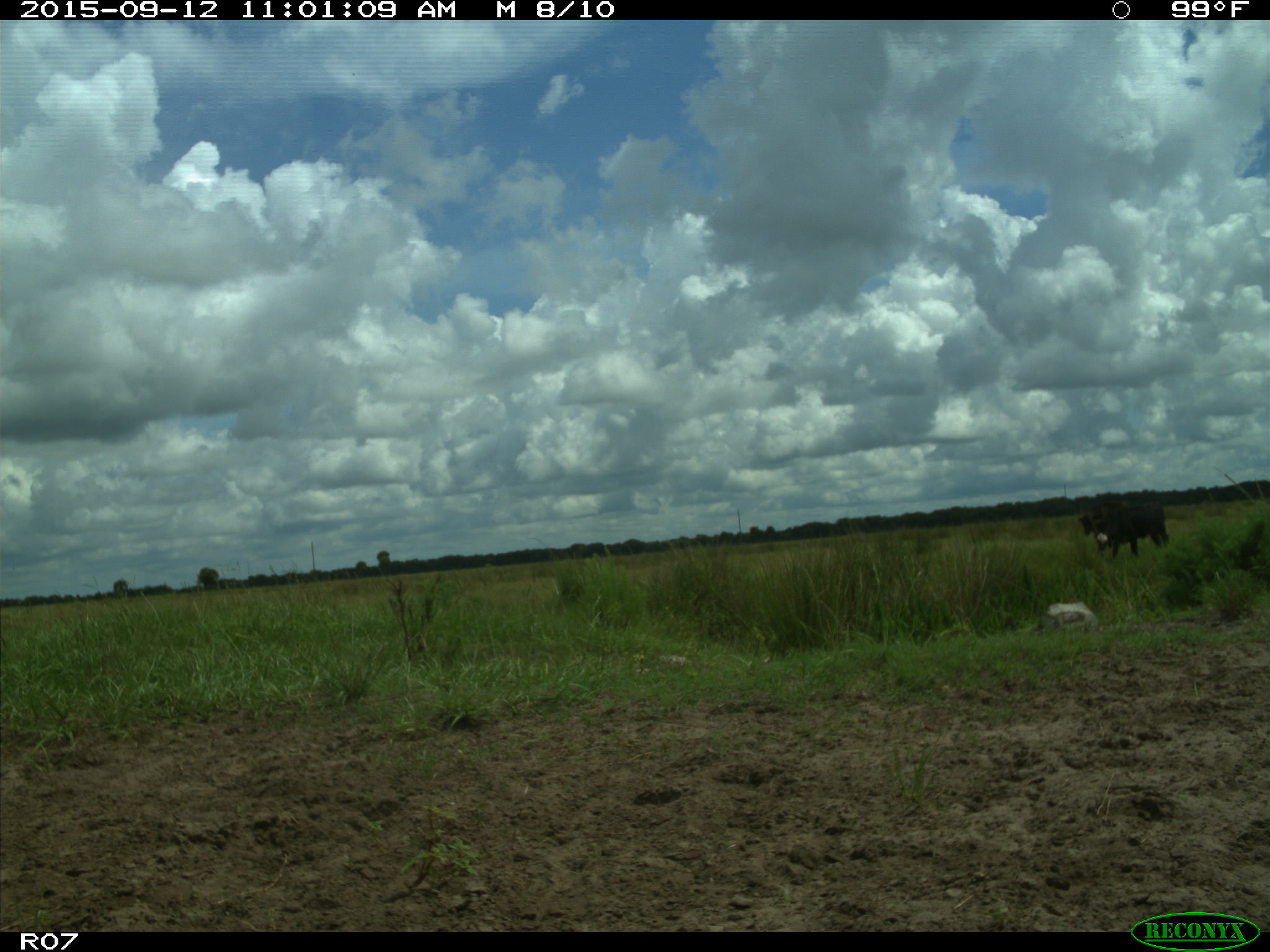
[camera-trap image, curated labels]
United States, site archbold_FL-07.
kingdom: Animalia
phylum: Chordata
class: Mammalia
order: Artiodactyla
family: Bovidae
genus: Bos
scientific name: Bos taurus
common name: domestic cow